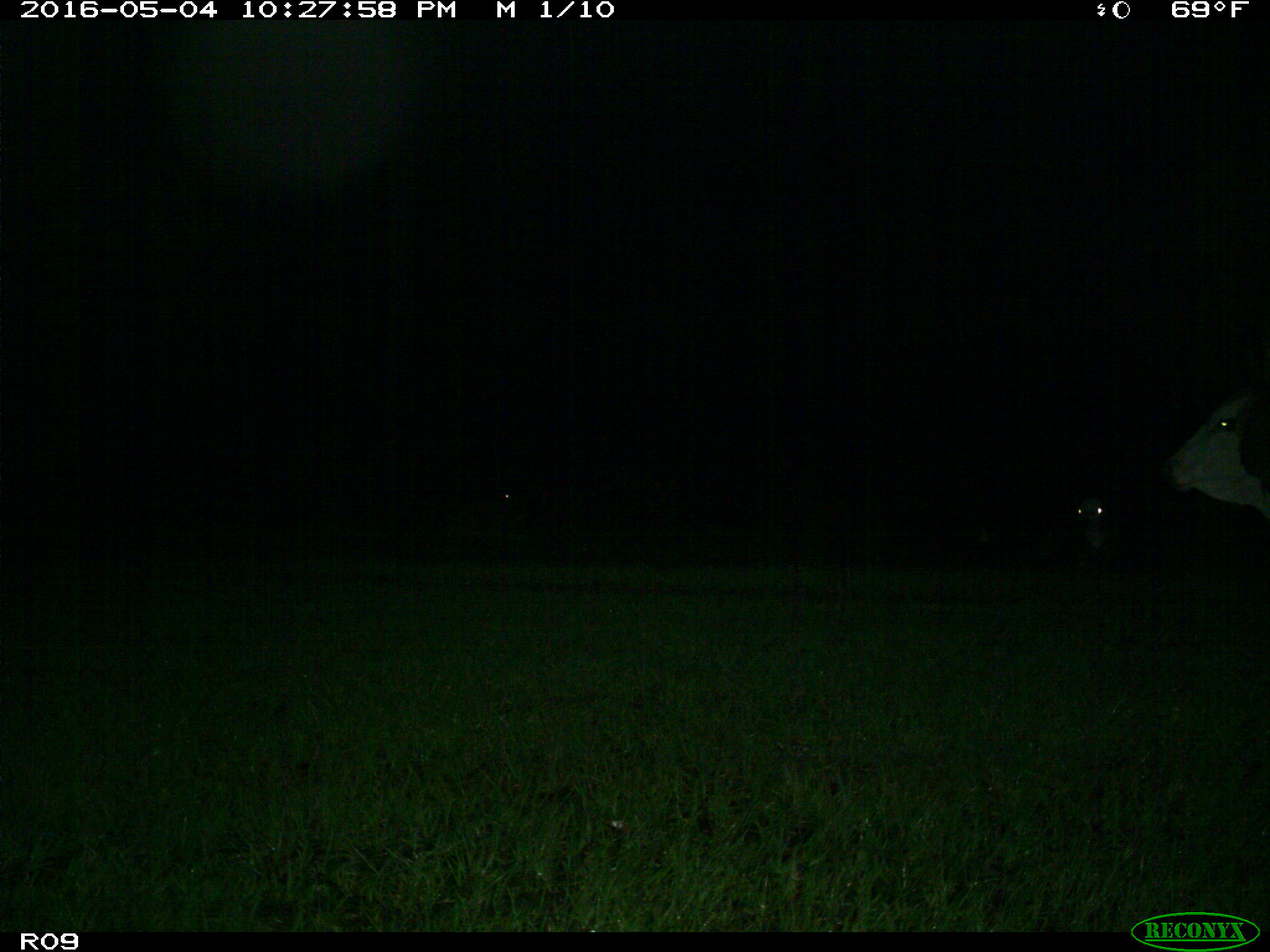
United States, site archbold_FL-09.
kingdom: Animalia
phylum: Chordata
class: Mammalia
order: Artiodactyla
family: Bovidae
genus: Bos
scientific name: Bos taurus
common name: domestic cow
Bos taurus (domestic cow).